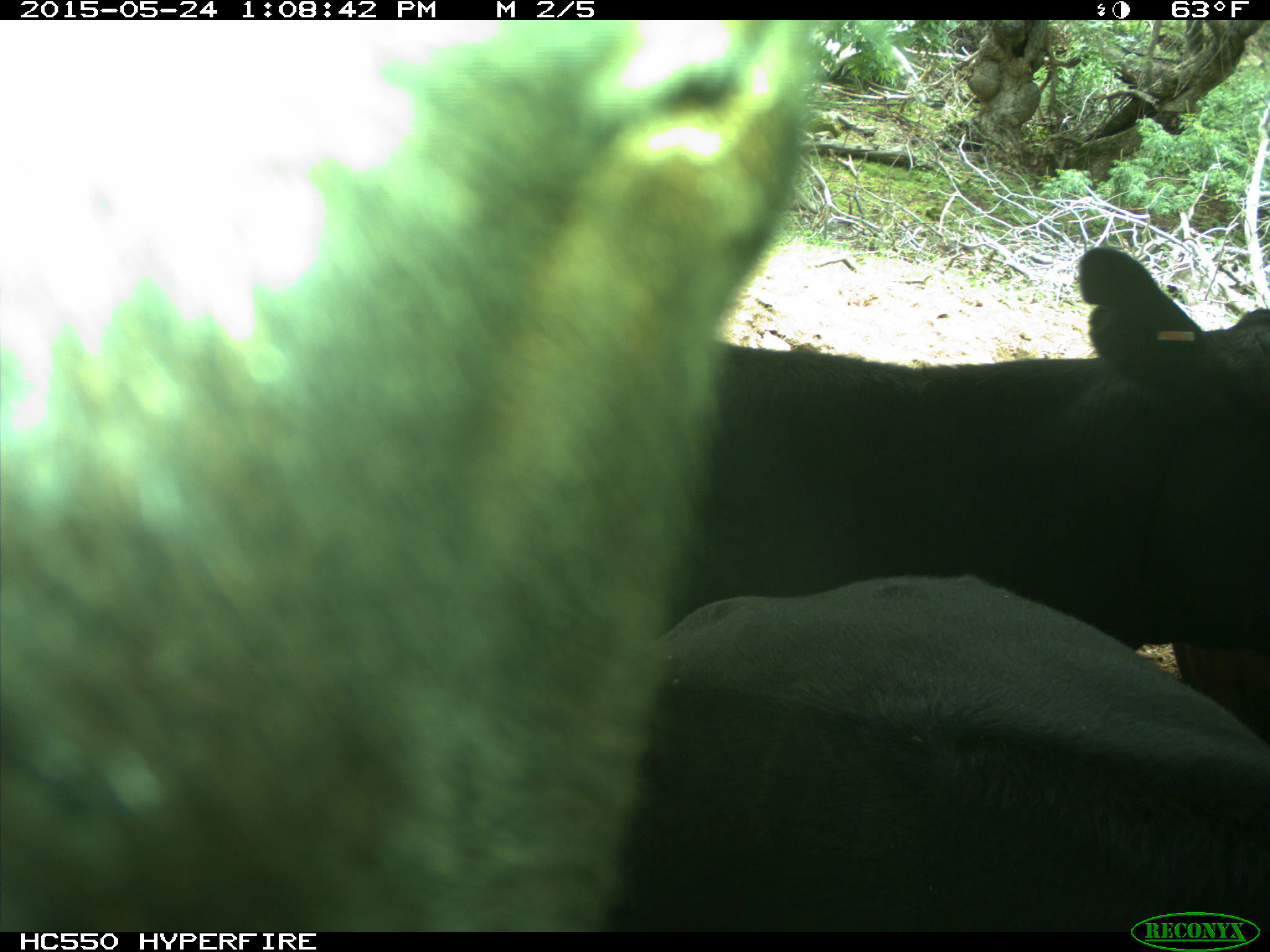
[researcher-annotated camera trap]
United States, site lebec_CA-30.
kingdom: Animalia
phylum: Chordata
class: Mammalia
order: Artiodactyla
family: Bovidae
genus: Bos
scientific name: Bos taurus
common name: domestic cow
Bos taurus (domestic cow).